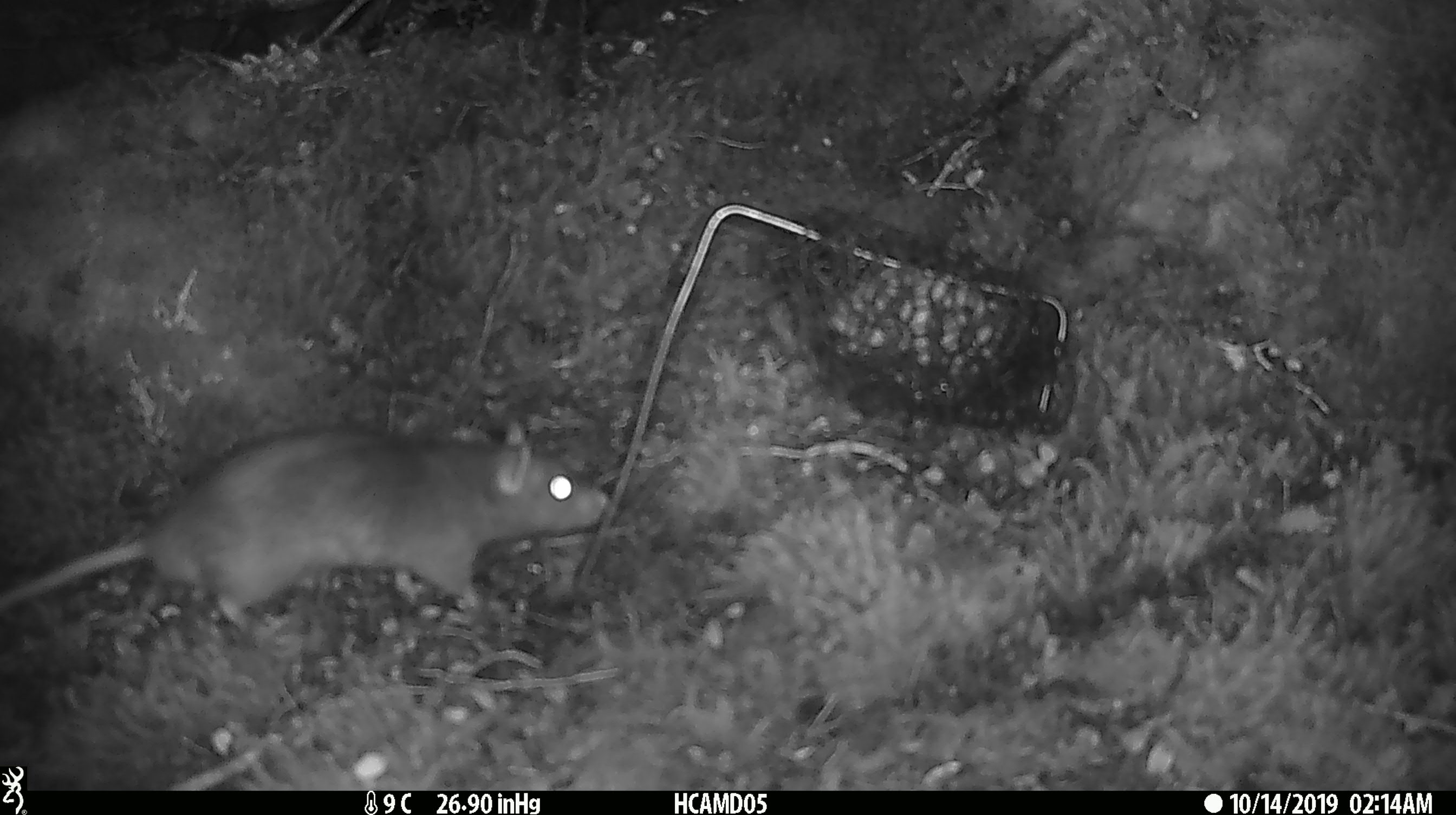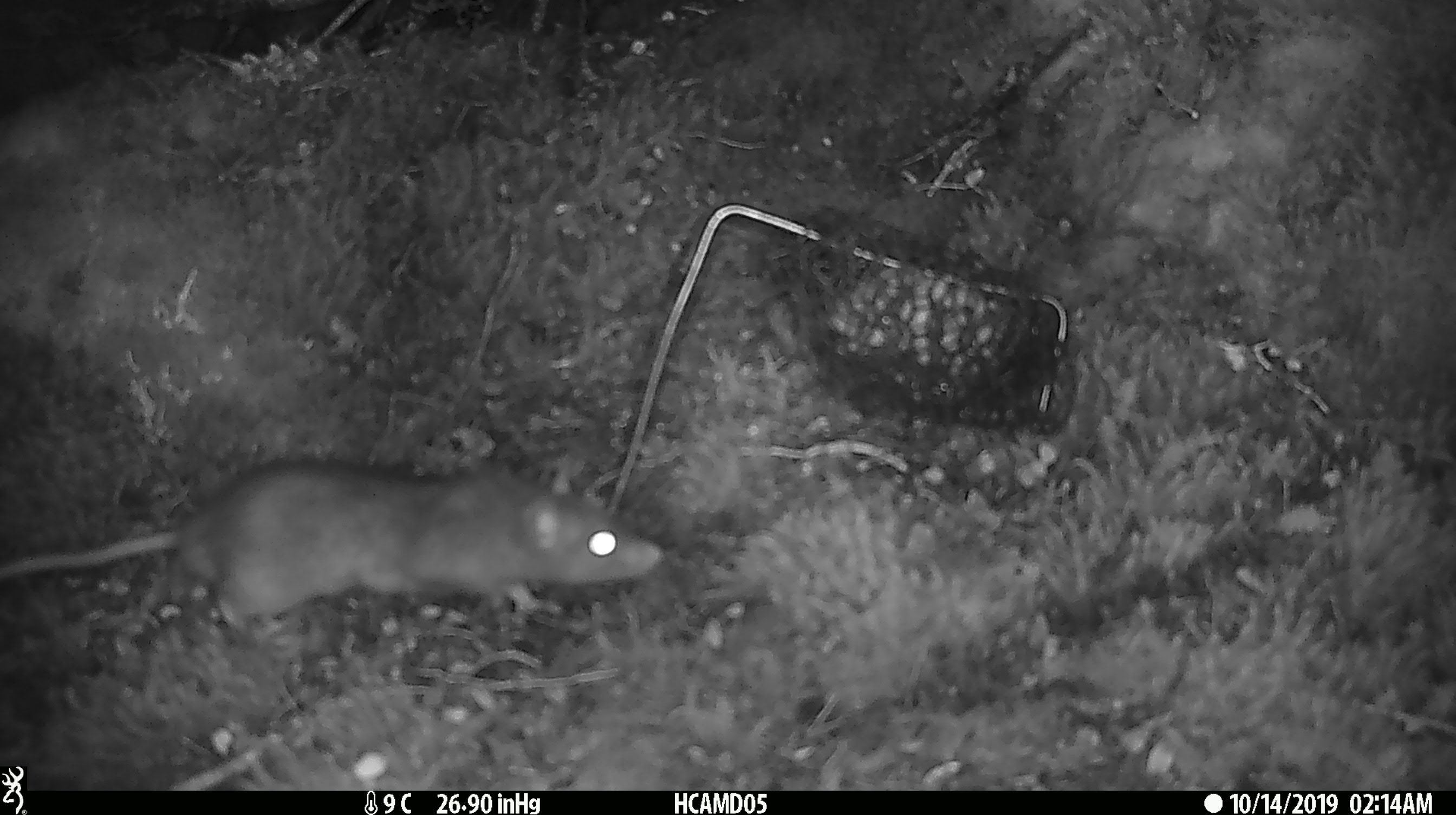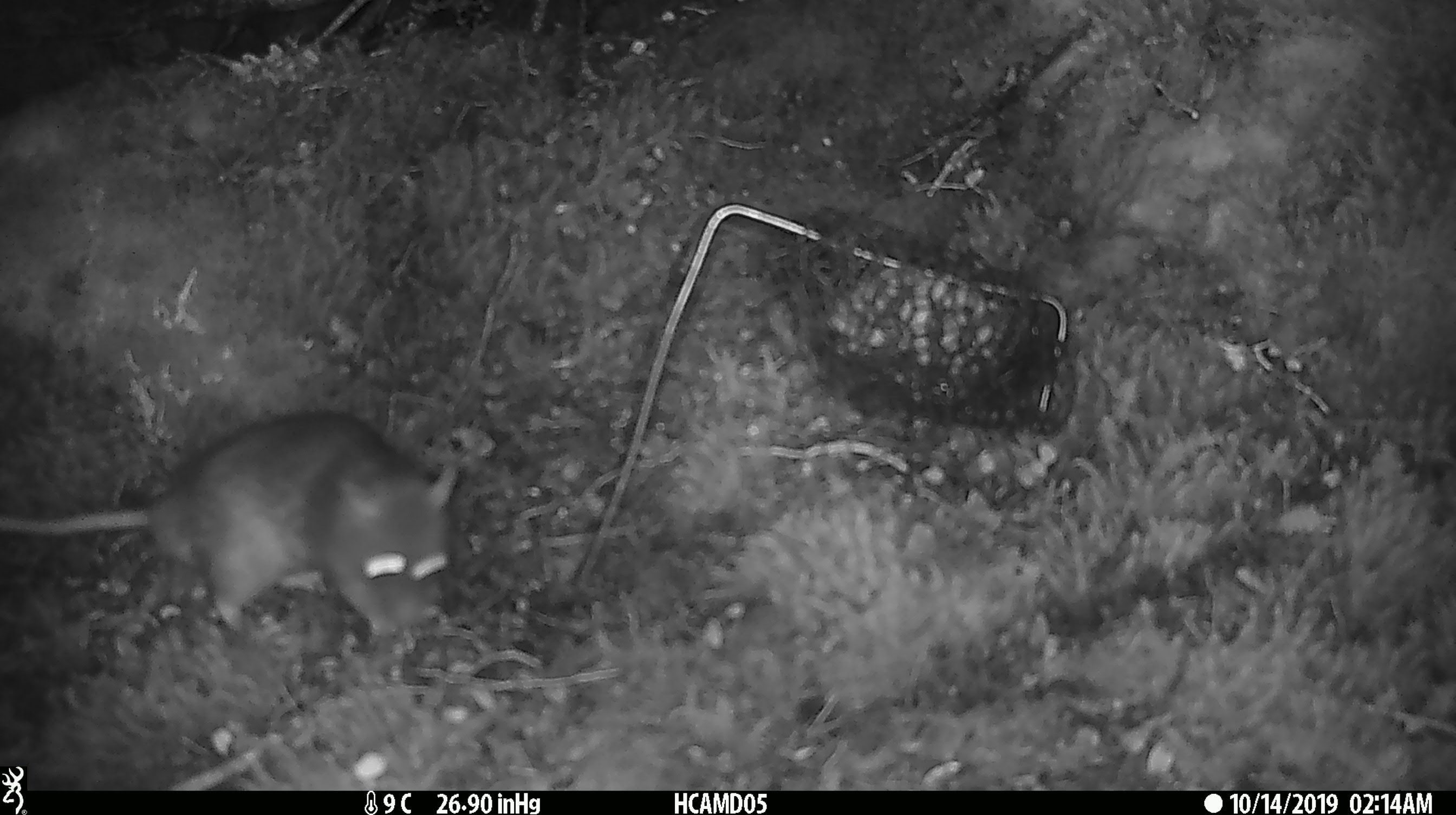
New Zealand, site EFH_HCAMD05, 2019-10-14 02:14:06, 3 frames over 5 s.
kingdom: Animalia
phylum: Chordata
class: Mammalia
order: Rodentia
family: Muridae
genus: Rattus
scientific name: Rattus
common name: rat